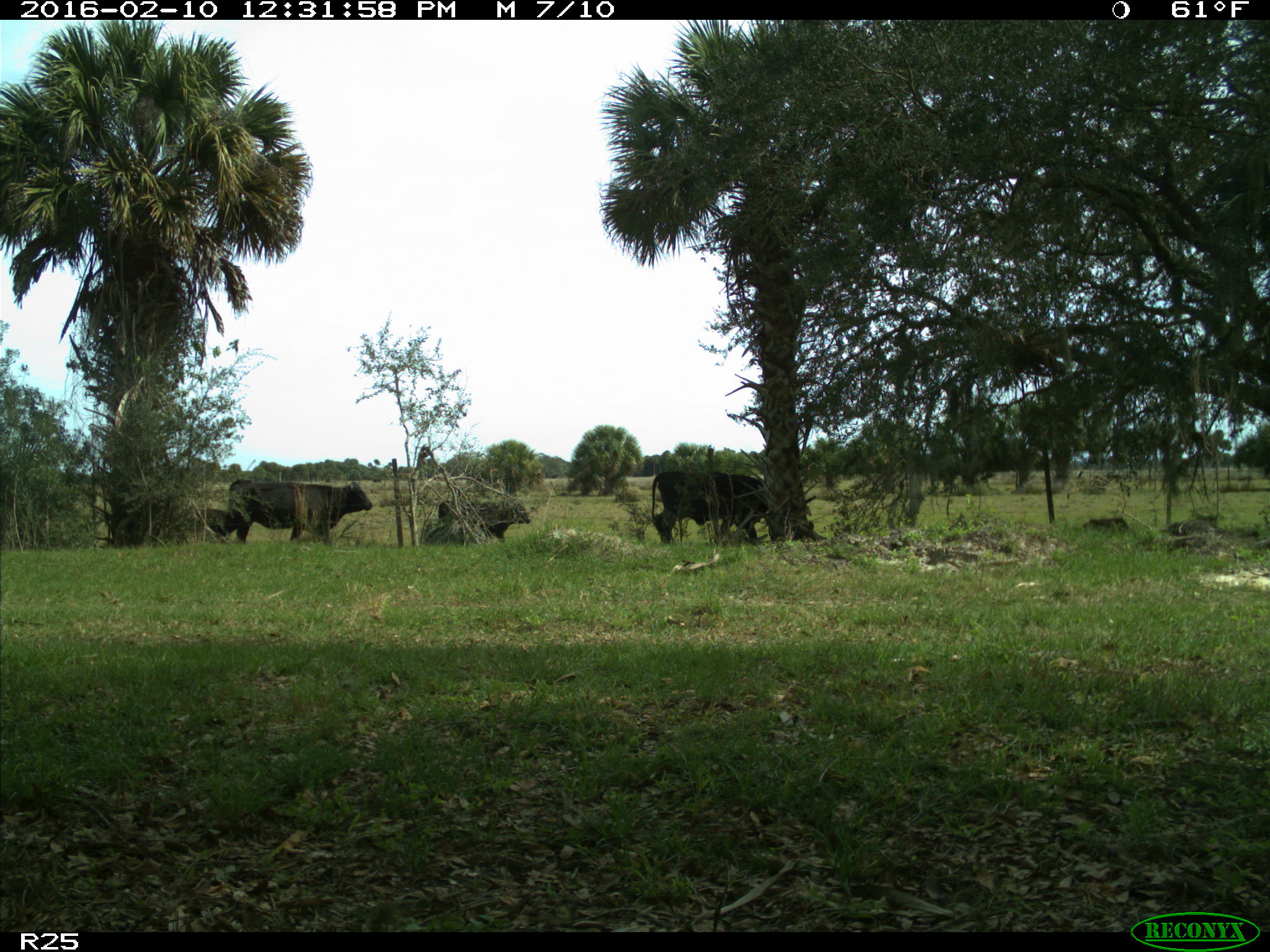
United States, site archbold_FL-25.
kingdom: Animalia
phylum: Chordata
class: Mammalia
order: Artiodactyla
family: Bovidae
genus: Bos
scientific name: Bos taurus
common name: domestic cow